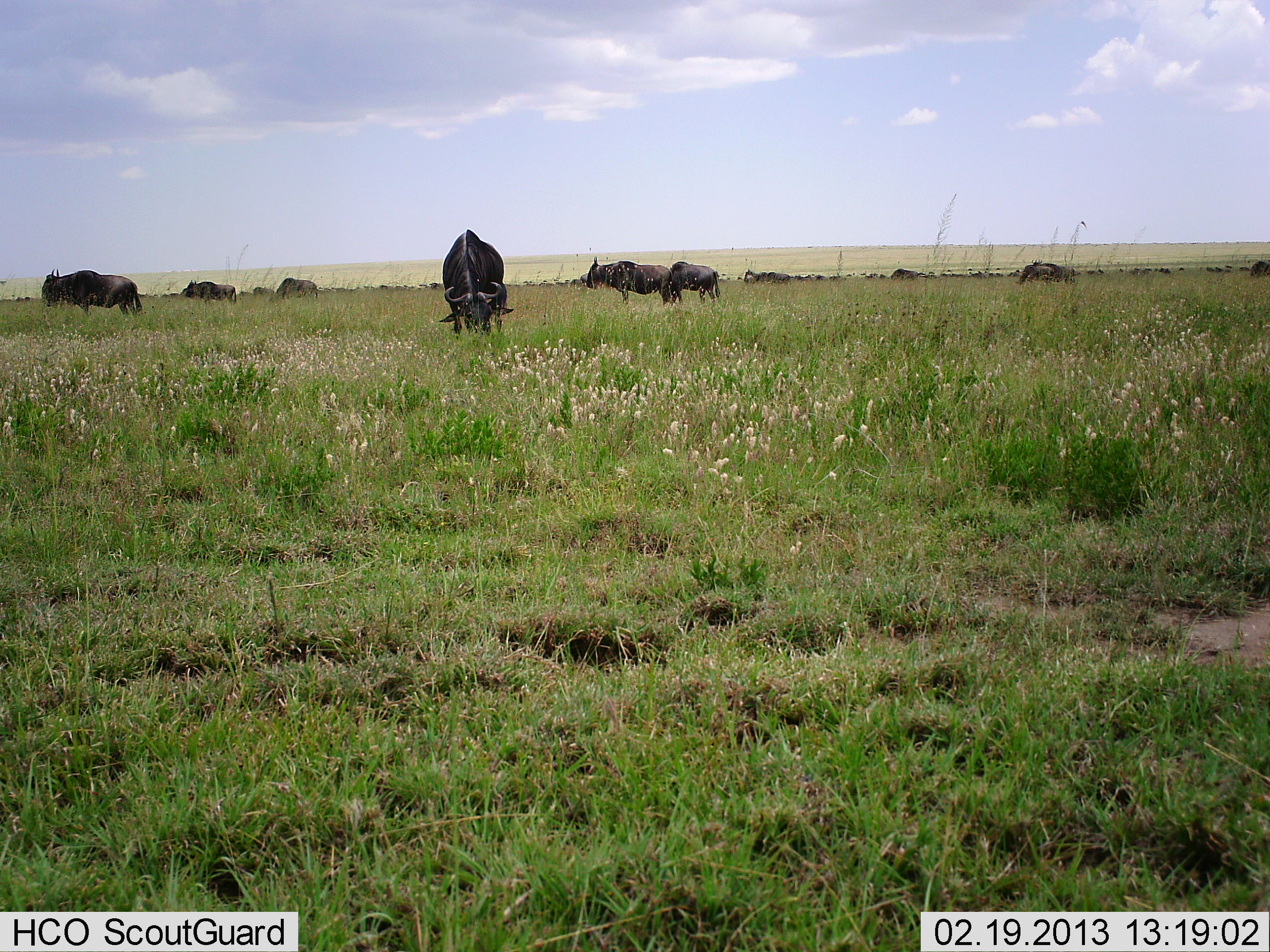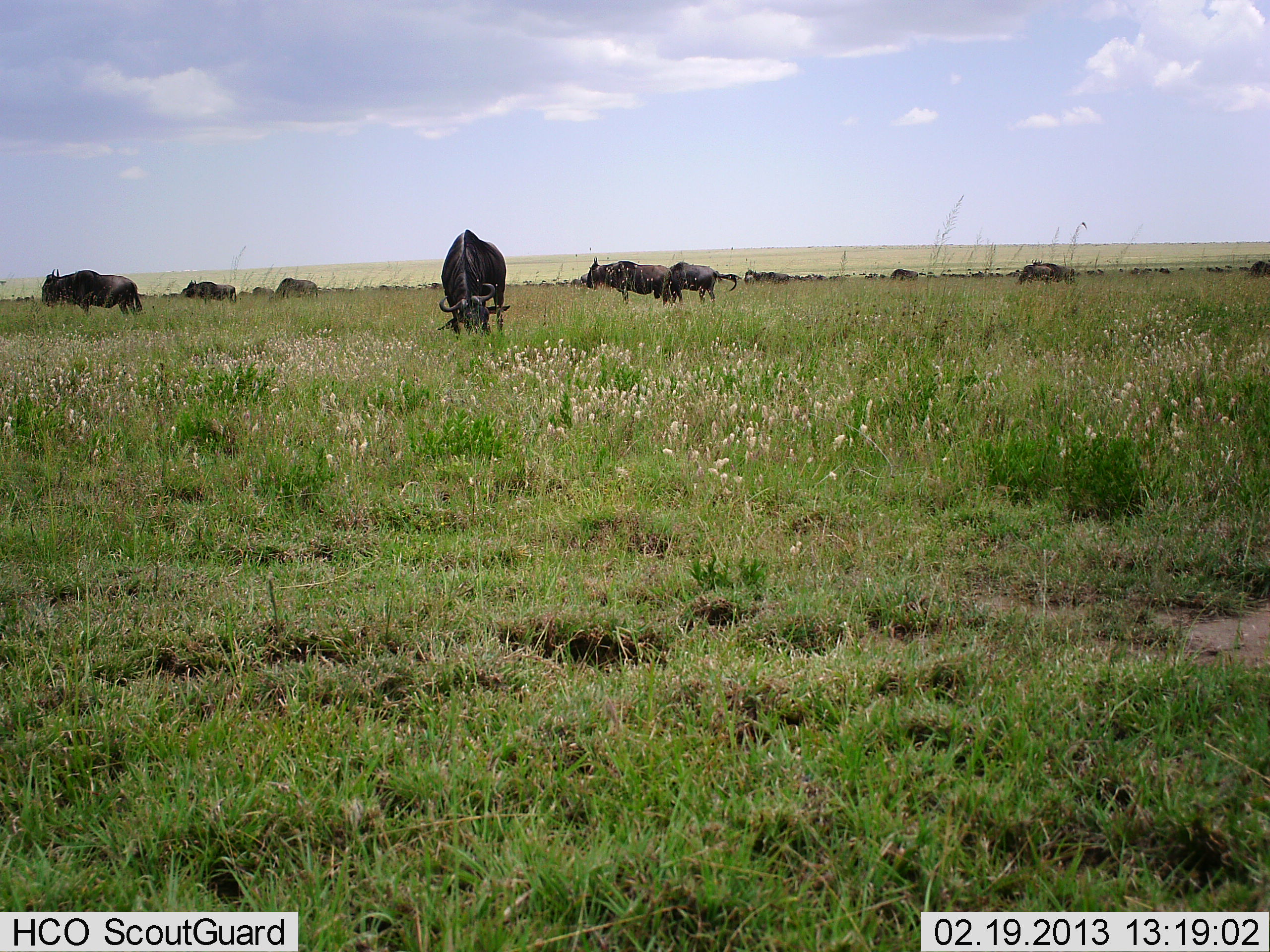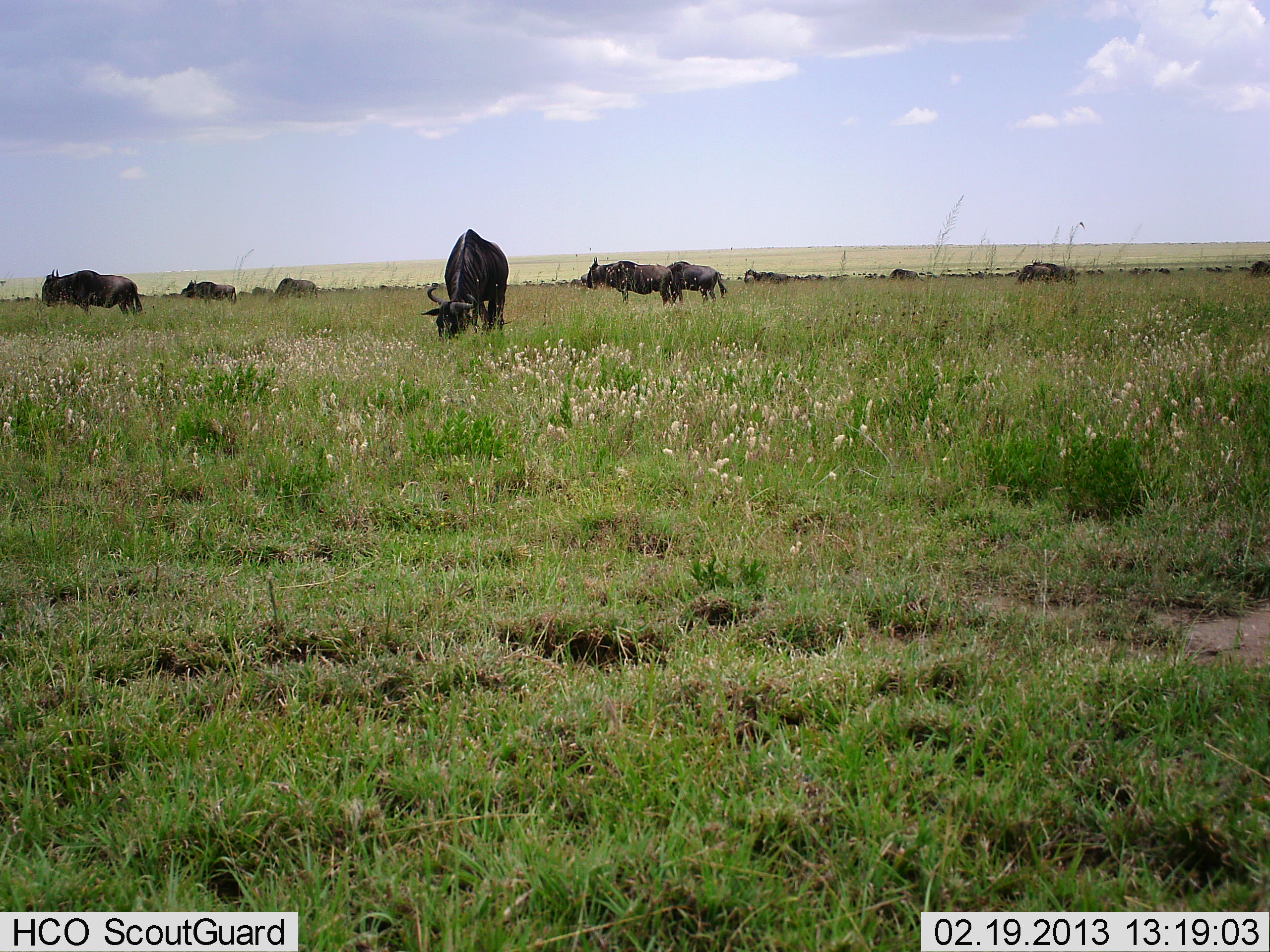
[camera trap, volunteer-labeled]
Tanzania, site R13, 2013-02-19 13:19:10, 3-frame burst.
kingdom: Animalia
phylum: Chordata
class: Mammalia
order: Artiodactyla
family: Bovidae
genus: Connochaetes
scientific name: Connochaetes taurinus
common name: blue wildebeest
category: wildebeest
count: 11-50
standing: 69%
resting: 7%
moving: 17%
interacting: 0%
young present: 0%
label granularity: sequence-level